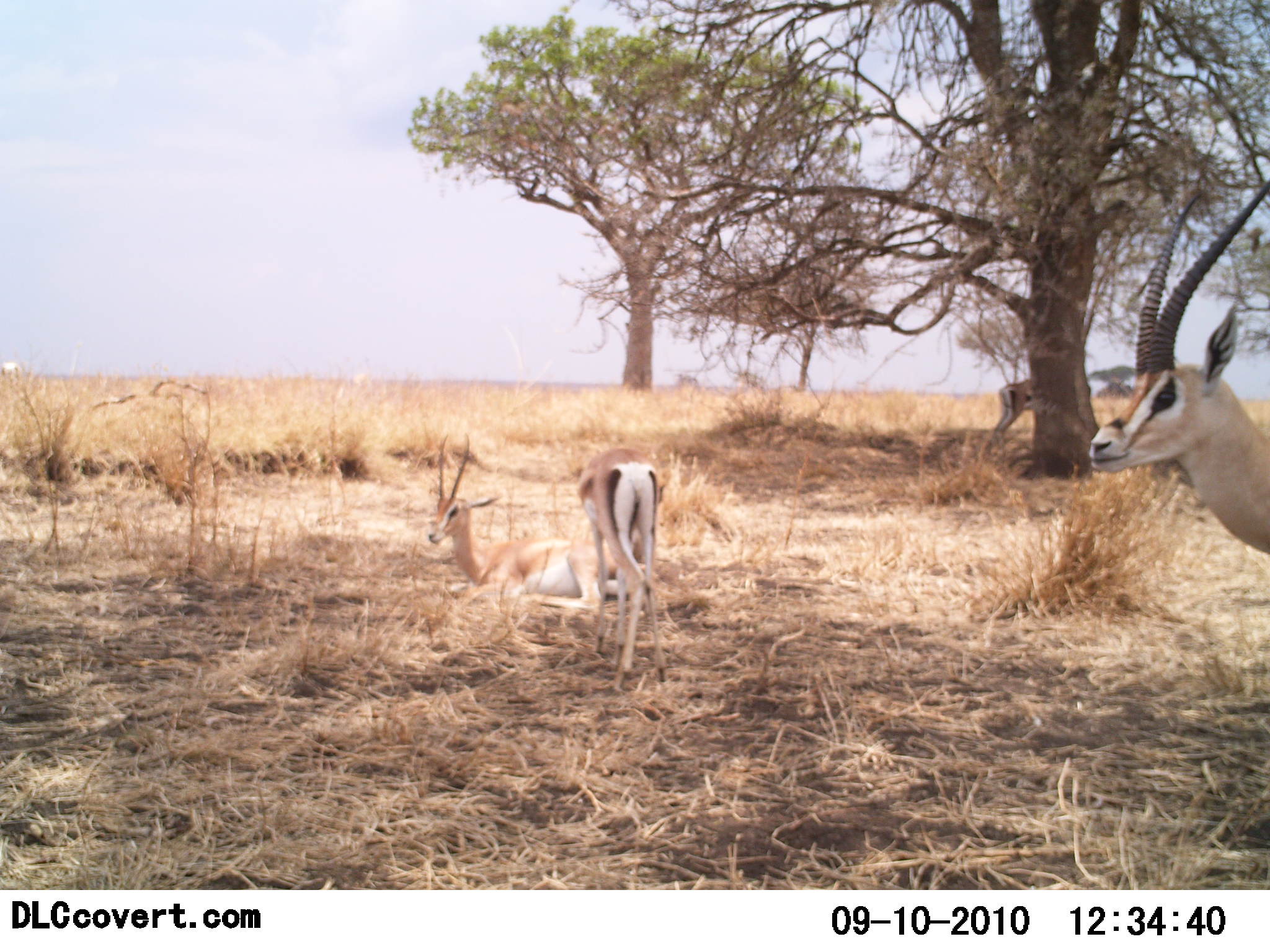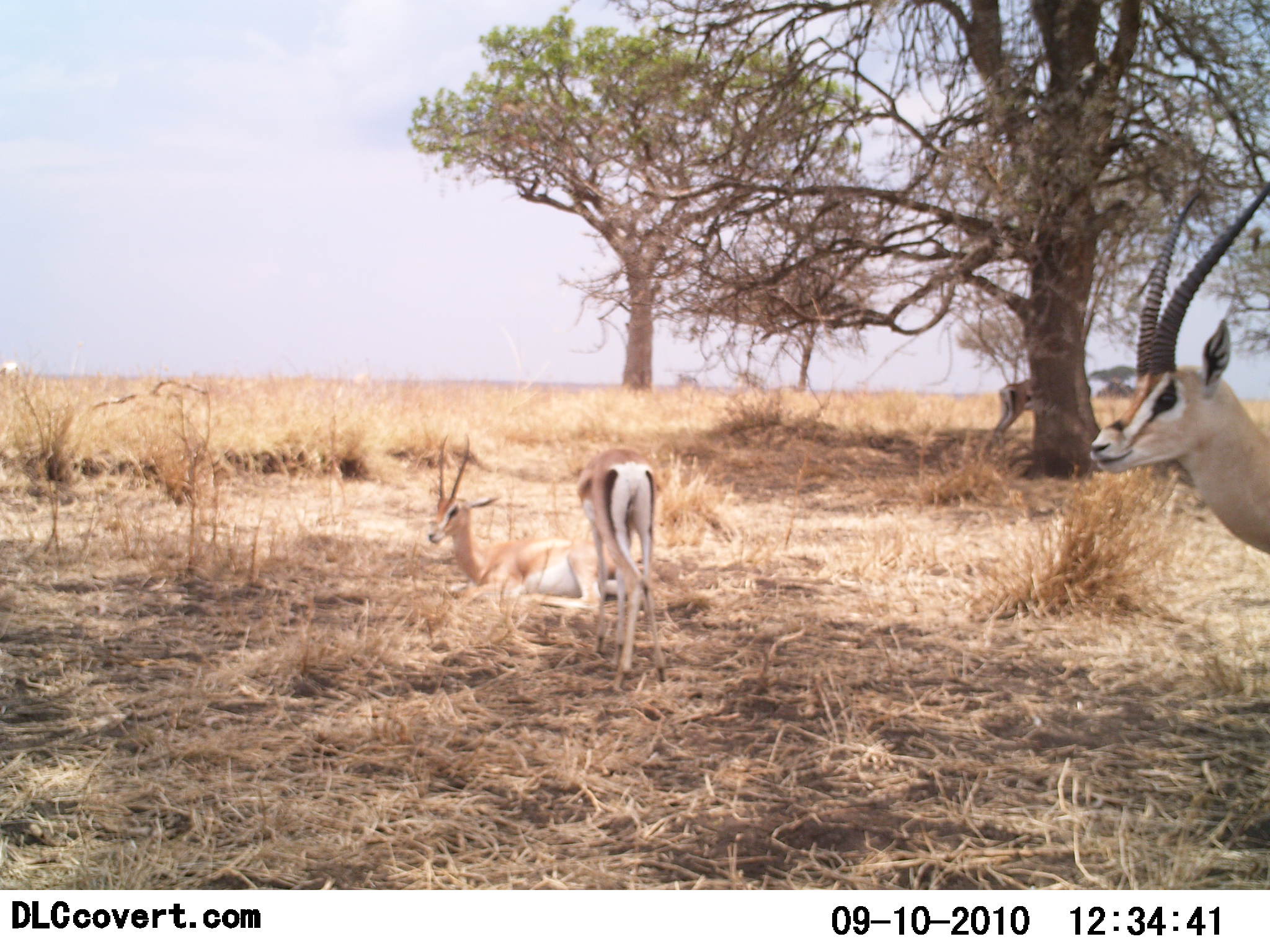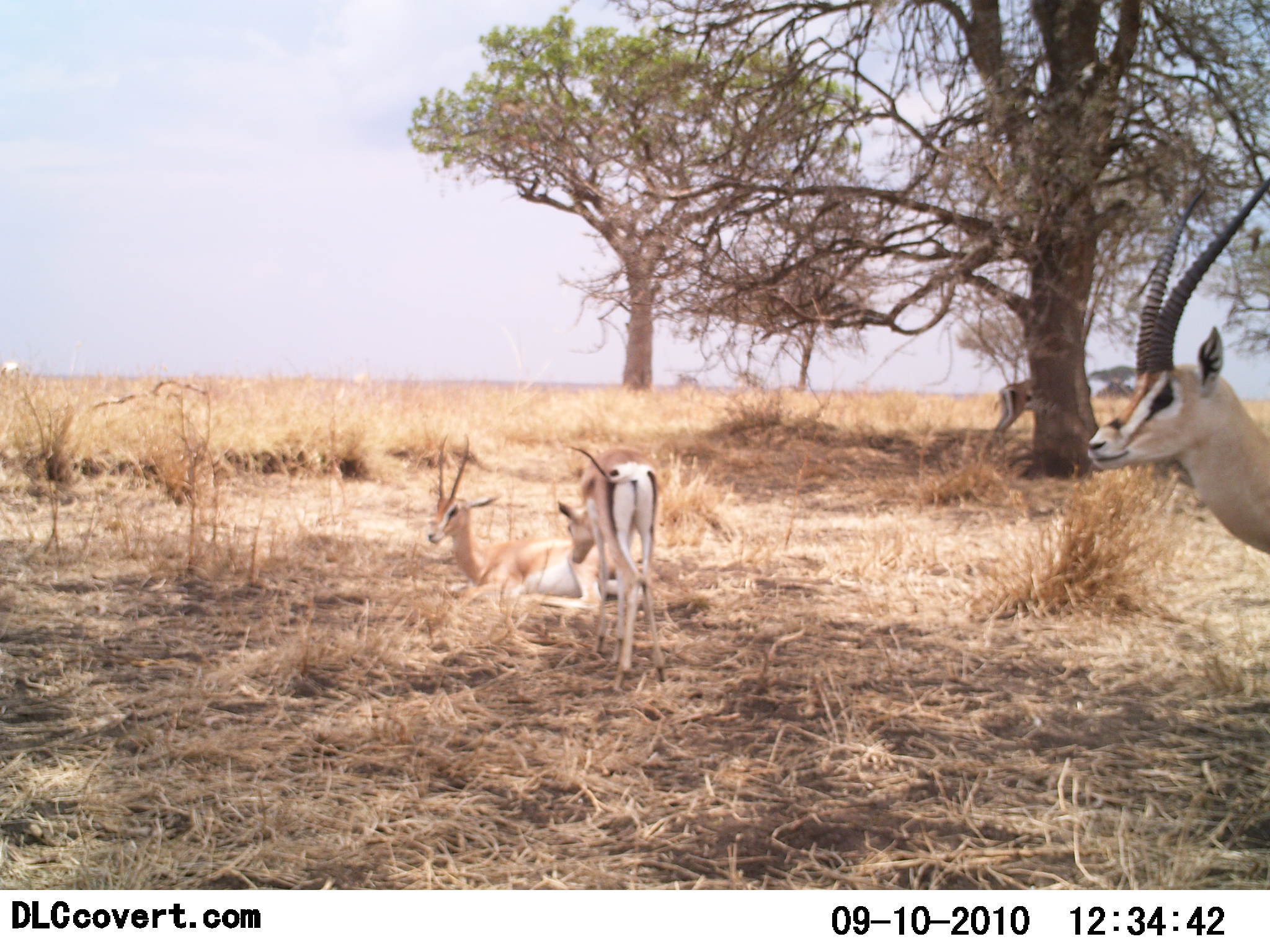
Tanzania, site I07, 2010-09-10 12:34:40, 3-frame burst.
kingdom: Animalia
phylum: Chordata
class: Mammalia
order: Artiodactyla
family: Bovidae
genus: Nanger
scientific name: Nanger granti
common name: grant's gazelle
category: gazellegrants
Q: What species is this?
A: Gazellegrants (grant's gazelle) (Nanger granti).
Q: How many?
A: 4.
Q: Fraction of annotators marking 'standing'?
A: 80%.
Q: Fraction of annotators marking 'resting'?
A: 93%.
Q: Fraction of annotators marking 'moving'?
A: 0%.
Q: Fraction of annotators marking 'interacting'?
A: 7%.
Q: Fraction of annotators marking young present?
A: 0%.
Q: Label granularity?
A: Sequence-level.